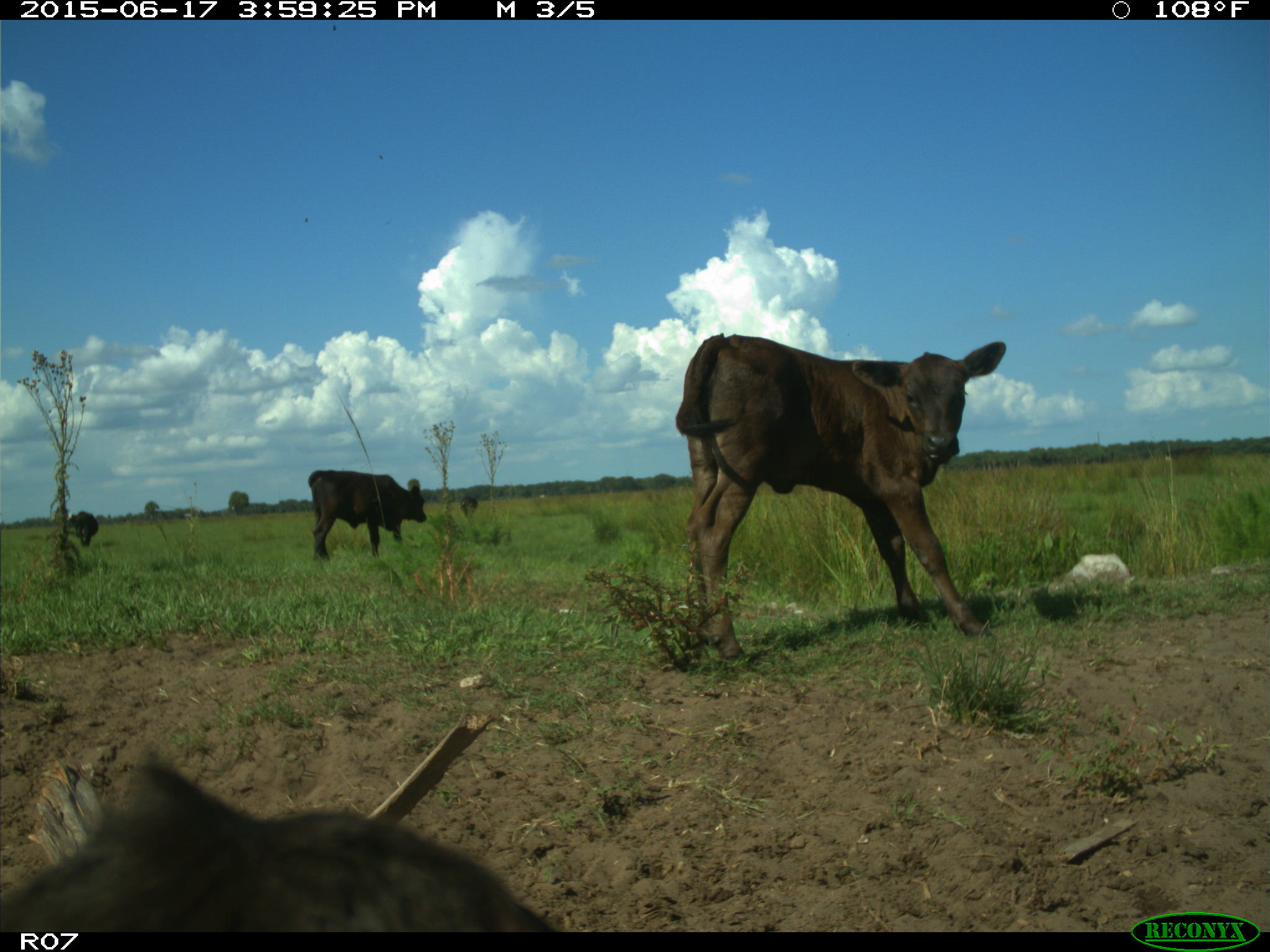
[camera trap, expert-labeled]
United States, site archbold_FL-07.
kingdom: Animalia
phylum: Chordata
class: Mammalia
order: Artiodactyla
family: Bovidae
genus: Bos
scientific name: Bos taurus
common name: domestic cow